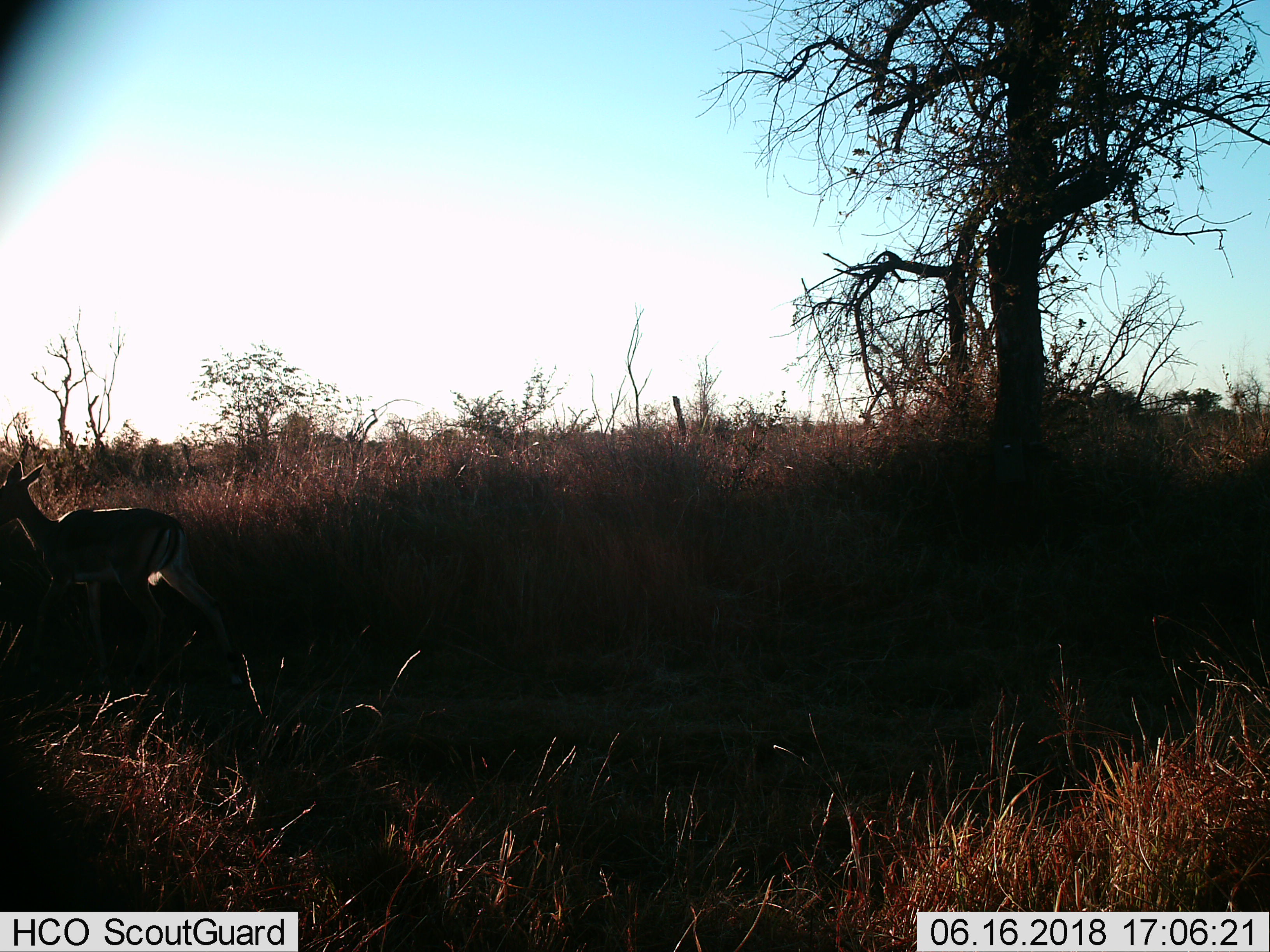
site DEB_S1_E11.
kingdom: Animalia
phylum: Chordata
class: Mammalia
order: Artiodactyla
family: Bovidae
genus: Aepyceros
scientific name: Aepyceros melampus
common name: impala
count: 1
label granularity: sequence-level